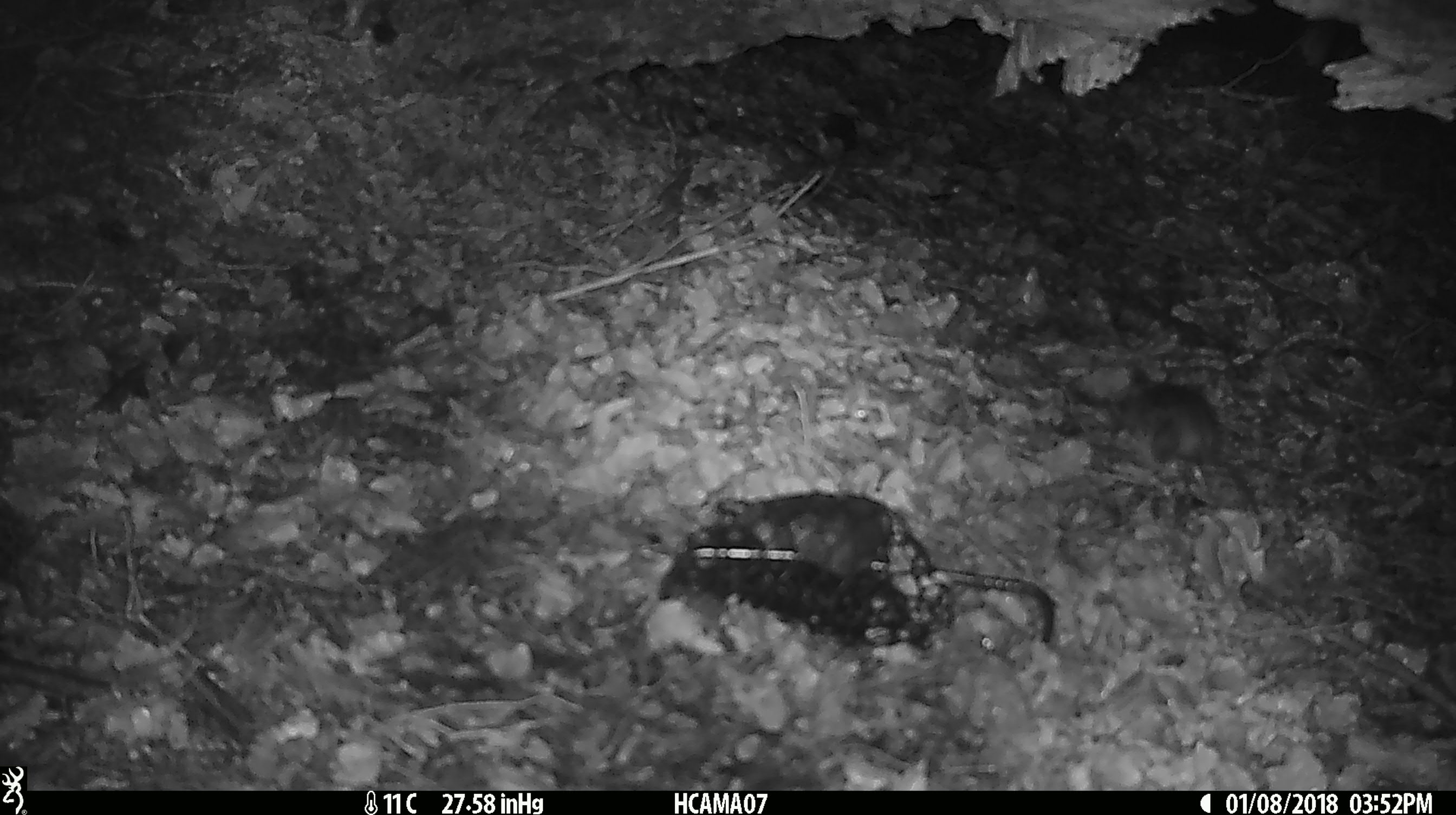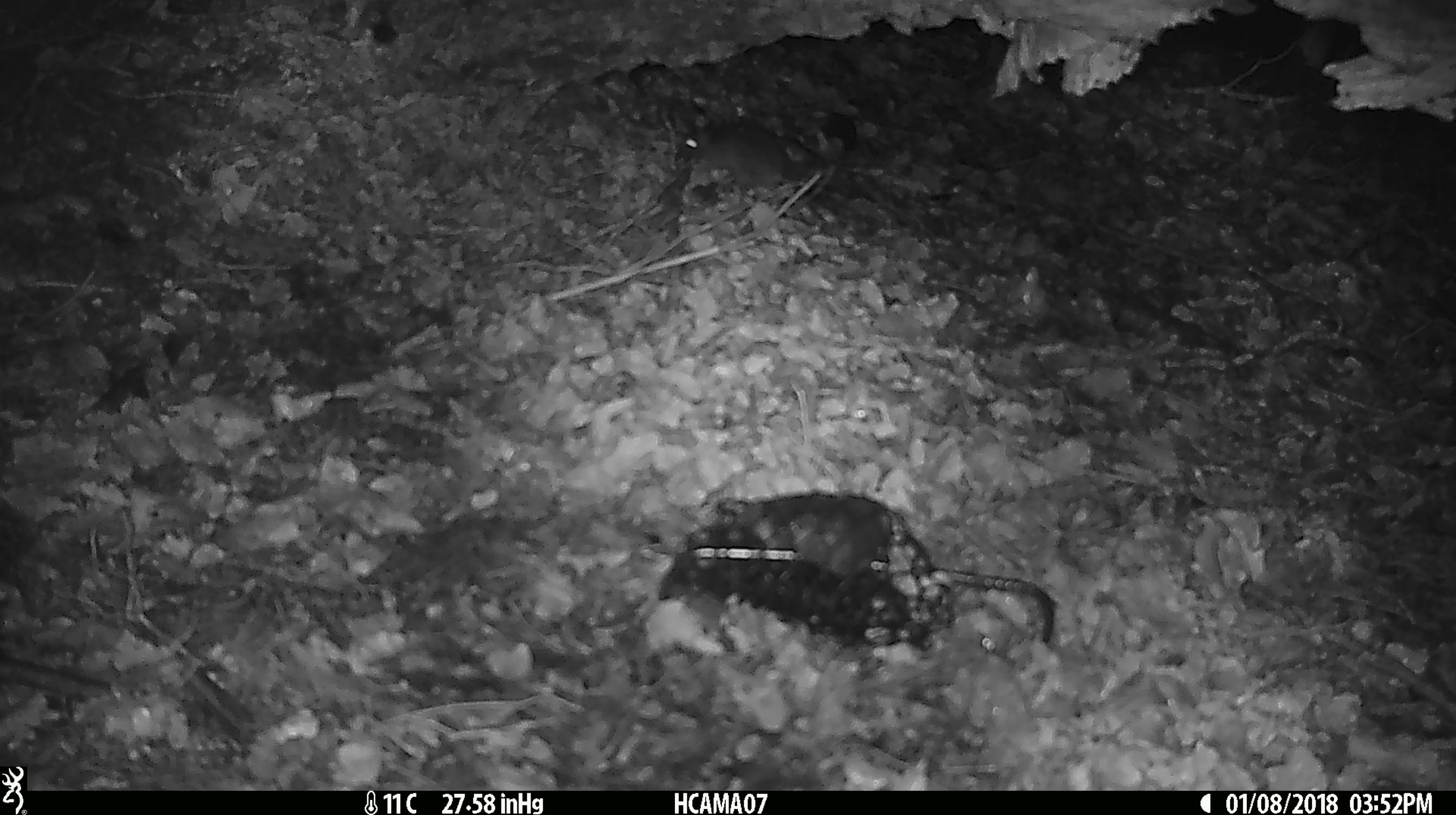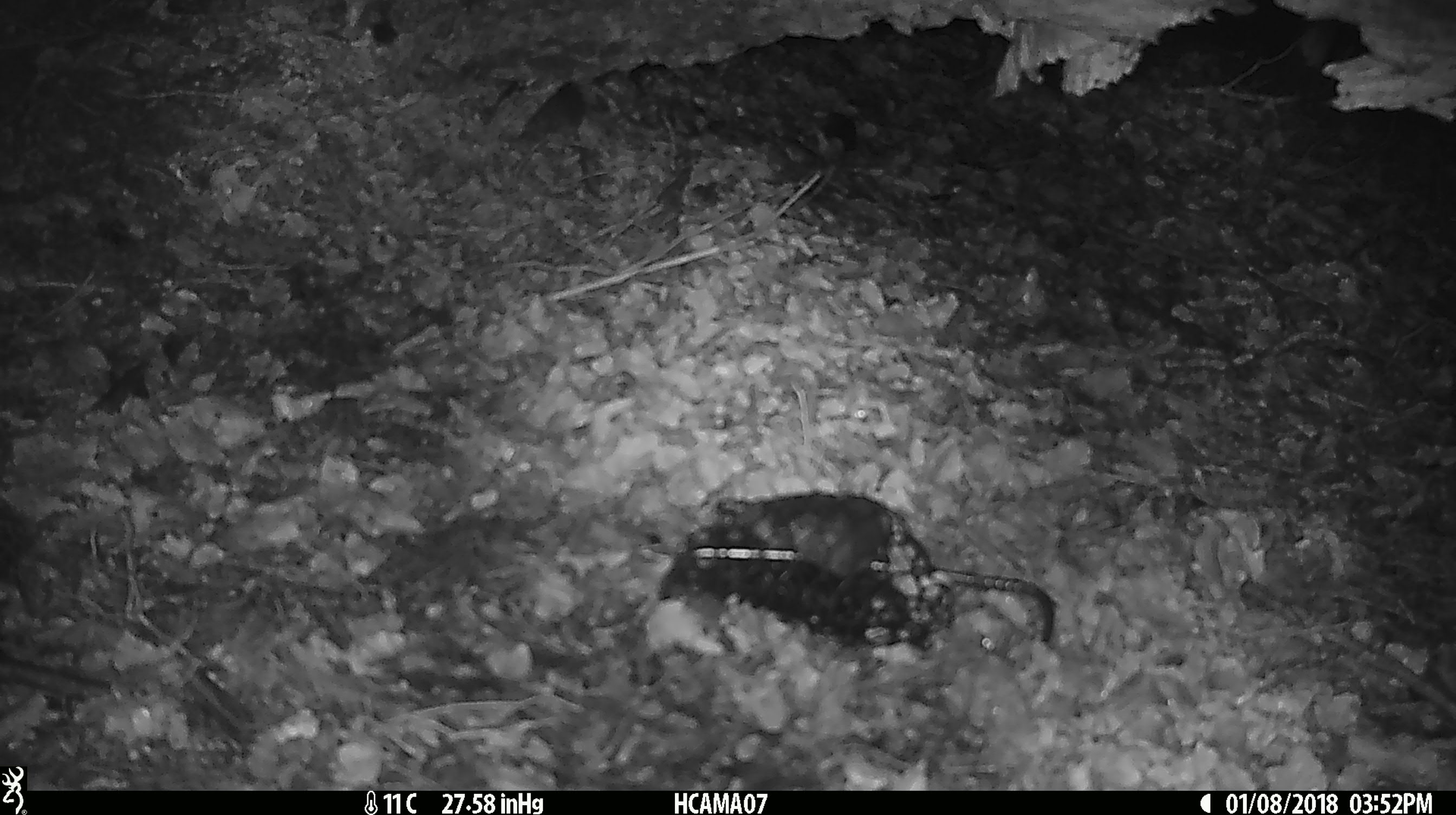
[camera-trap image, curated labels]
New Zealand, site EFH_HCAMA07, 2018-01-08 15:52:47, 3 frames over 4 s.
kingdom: Animalia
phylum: Chordata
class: Mammalia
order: Rodentia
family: Muridae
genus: Mus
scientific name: Mus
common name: mouse